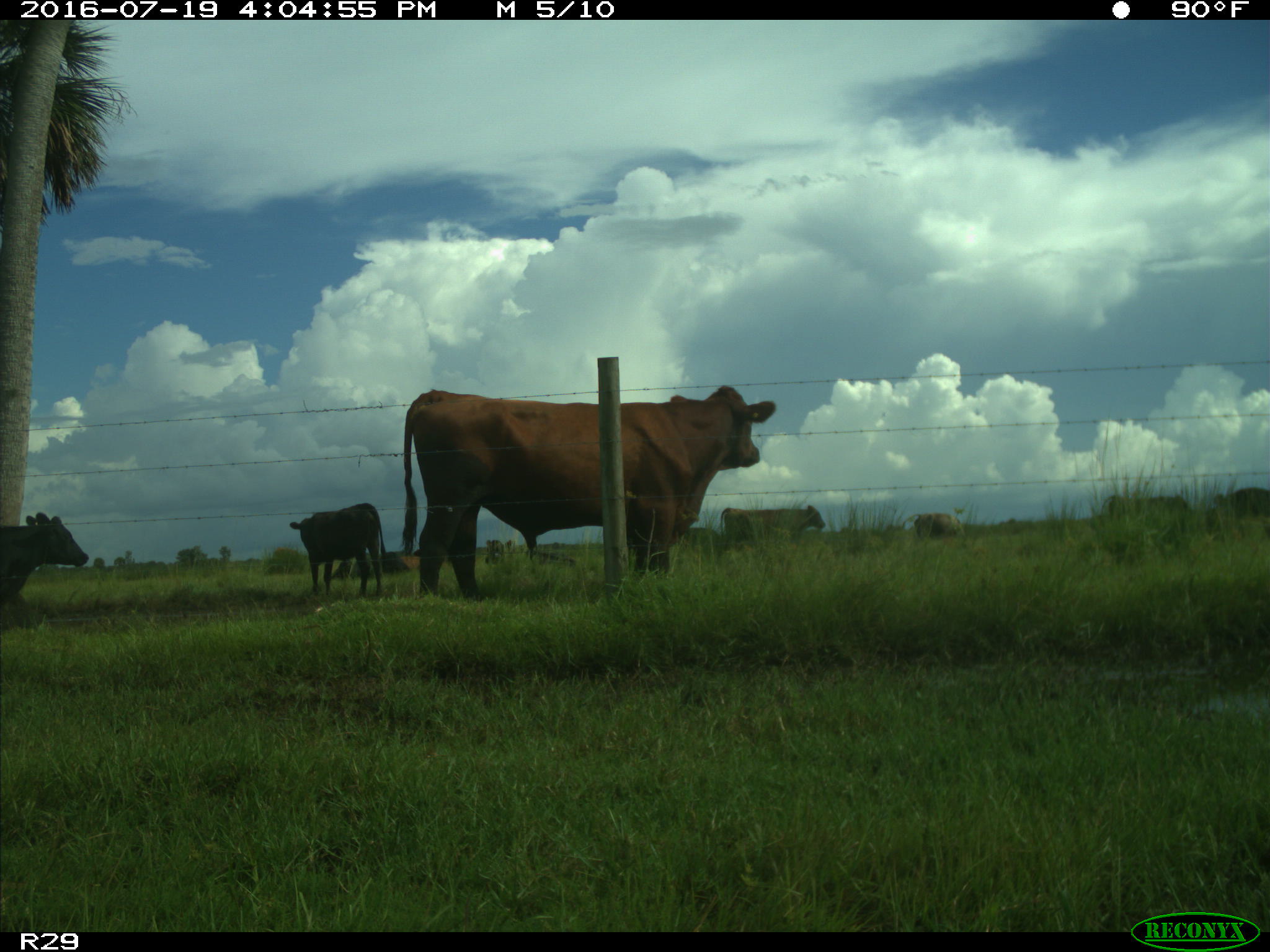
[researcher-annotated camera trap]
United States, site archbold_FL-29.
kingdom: Animalia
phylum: Chordata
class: Mammalia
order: Artiodactyla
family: Bovidae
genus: Bos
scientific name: Bos taurus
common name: domestic cow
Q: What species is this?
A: Bos taurus (domestic cow).